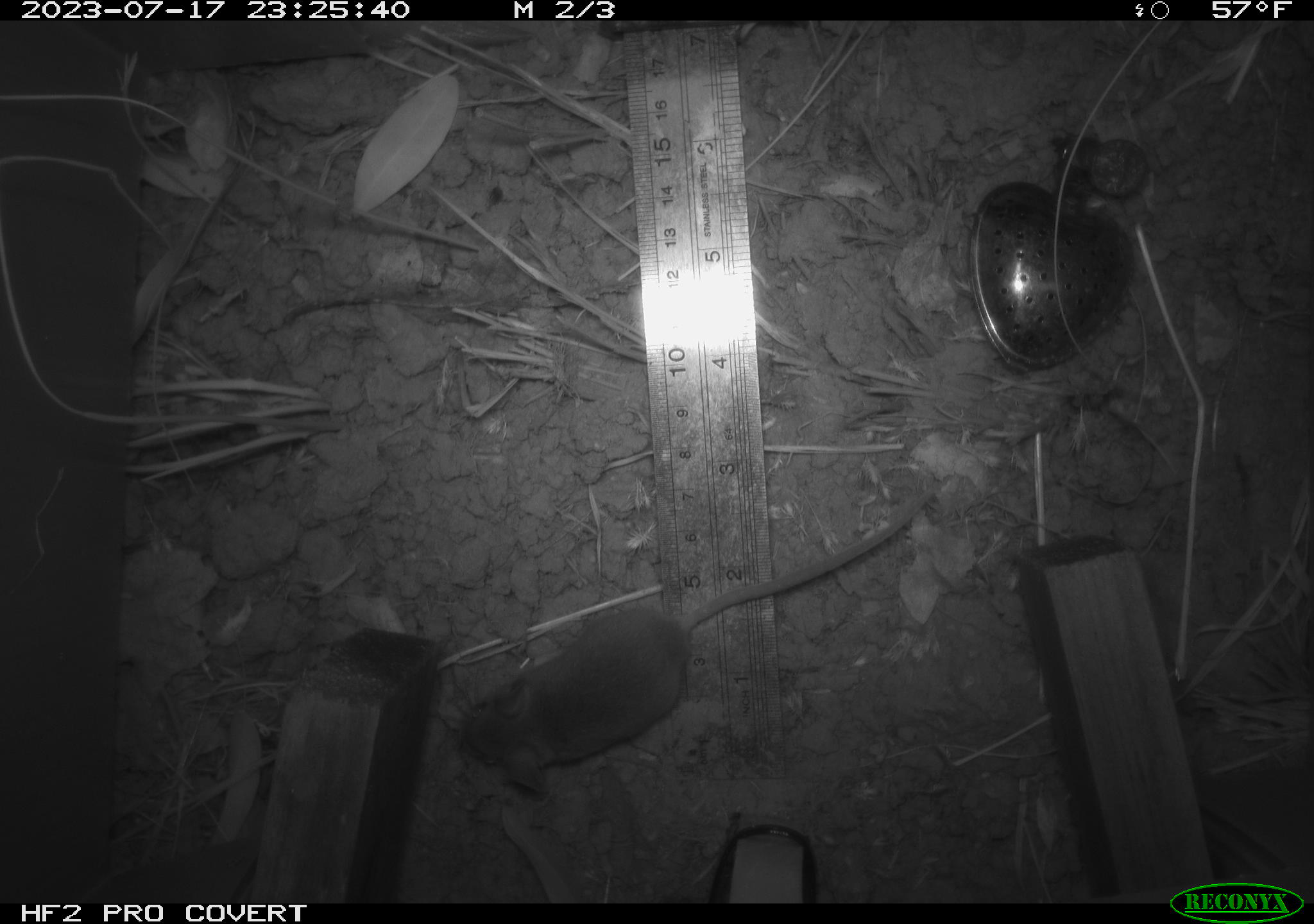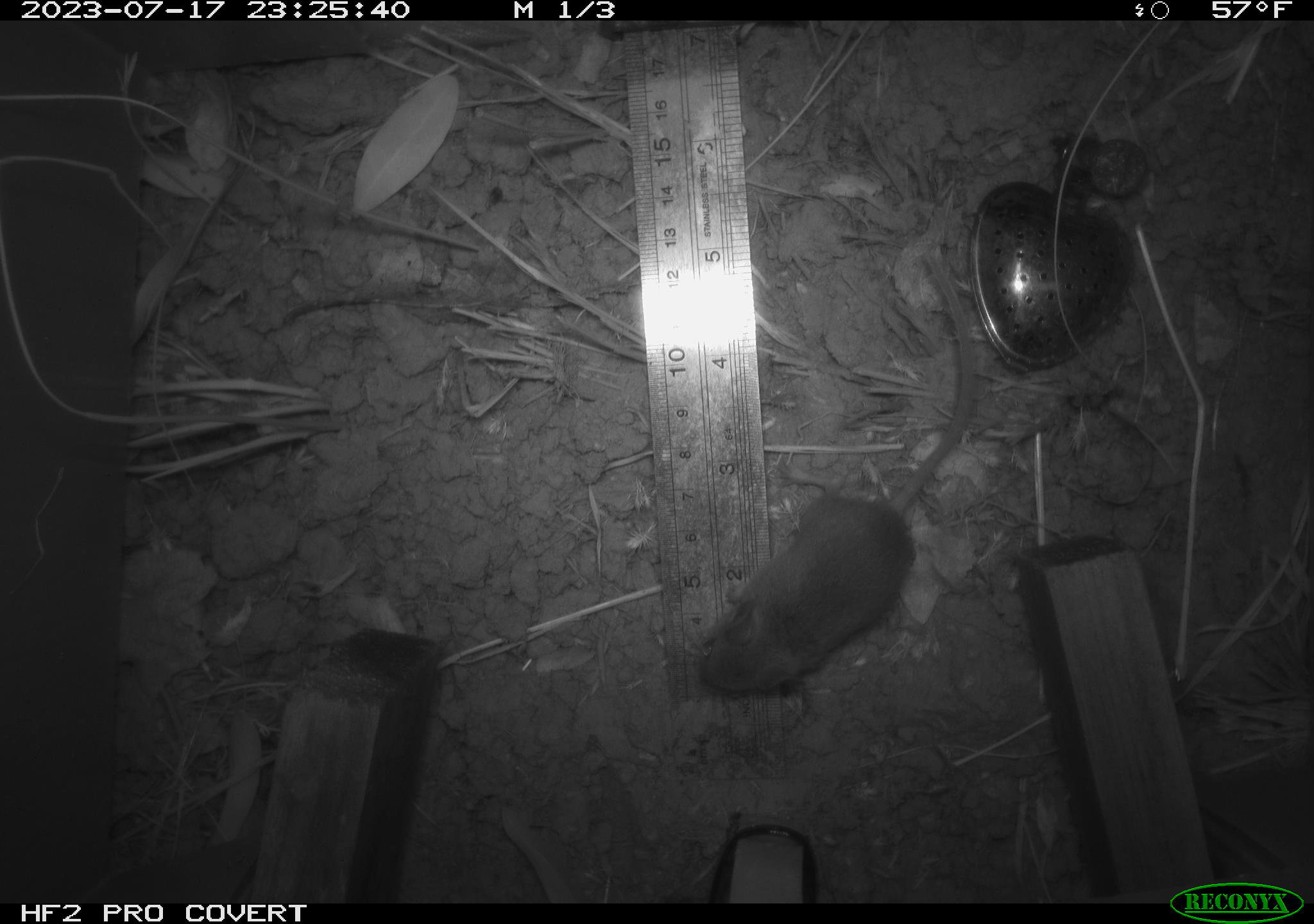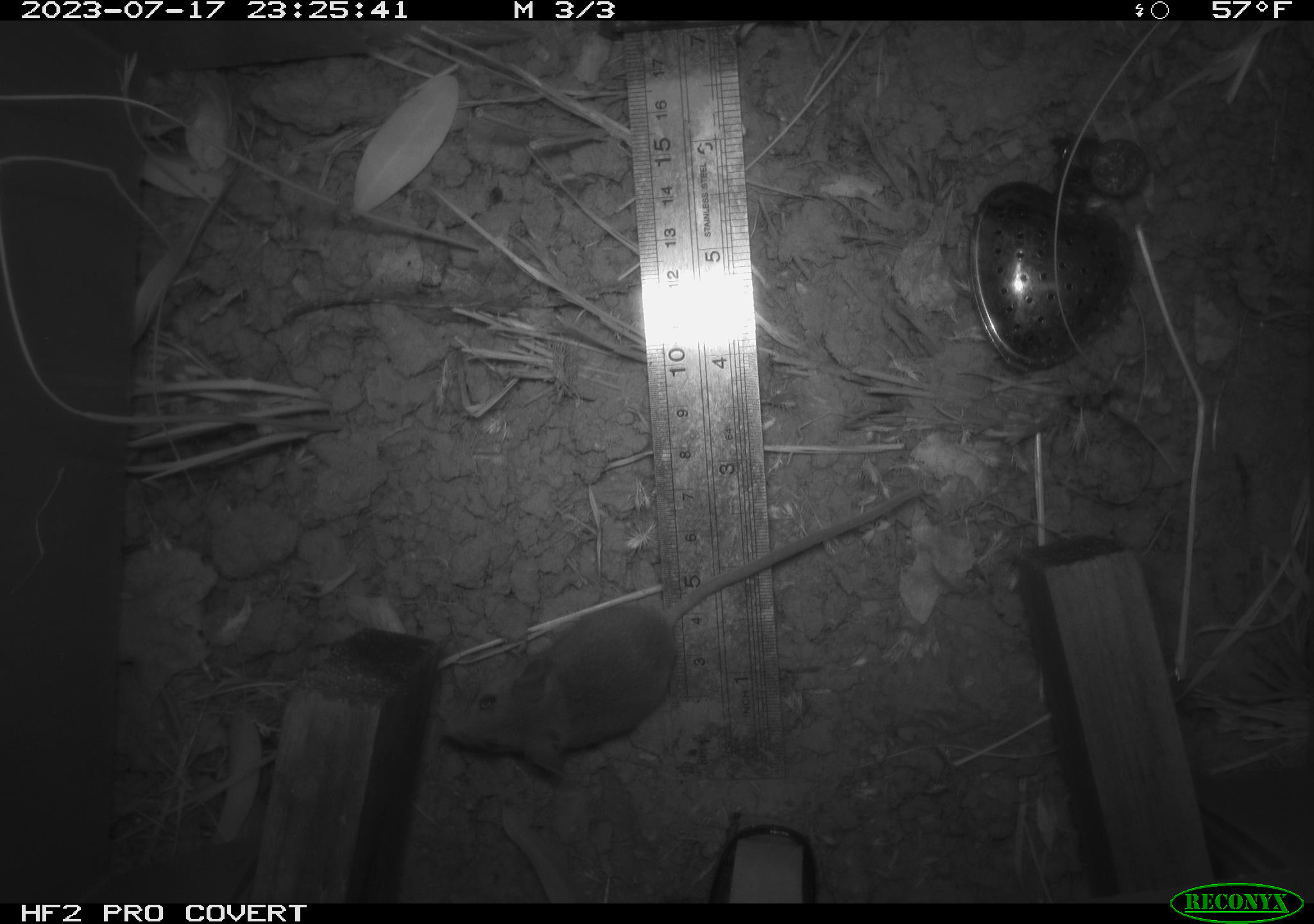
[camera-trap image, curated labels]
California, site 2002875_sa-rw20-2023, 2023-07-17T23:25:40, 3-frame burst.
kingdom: Animalia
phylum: Chordata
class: Mammalia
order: Rodentia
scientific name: Rodentia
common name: mouse species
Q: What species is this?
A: Mouse species (Rodentia).